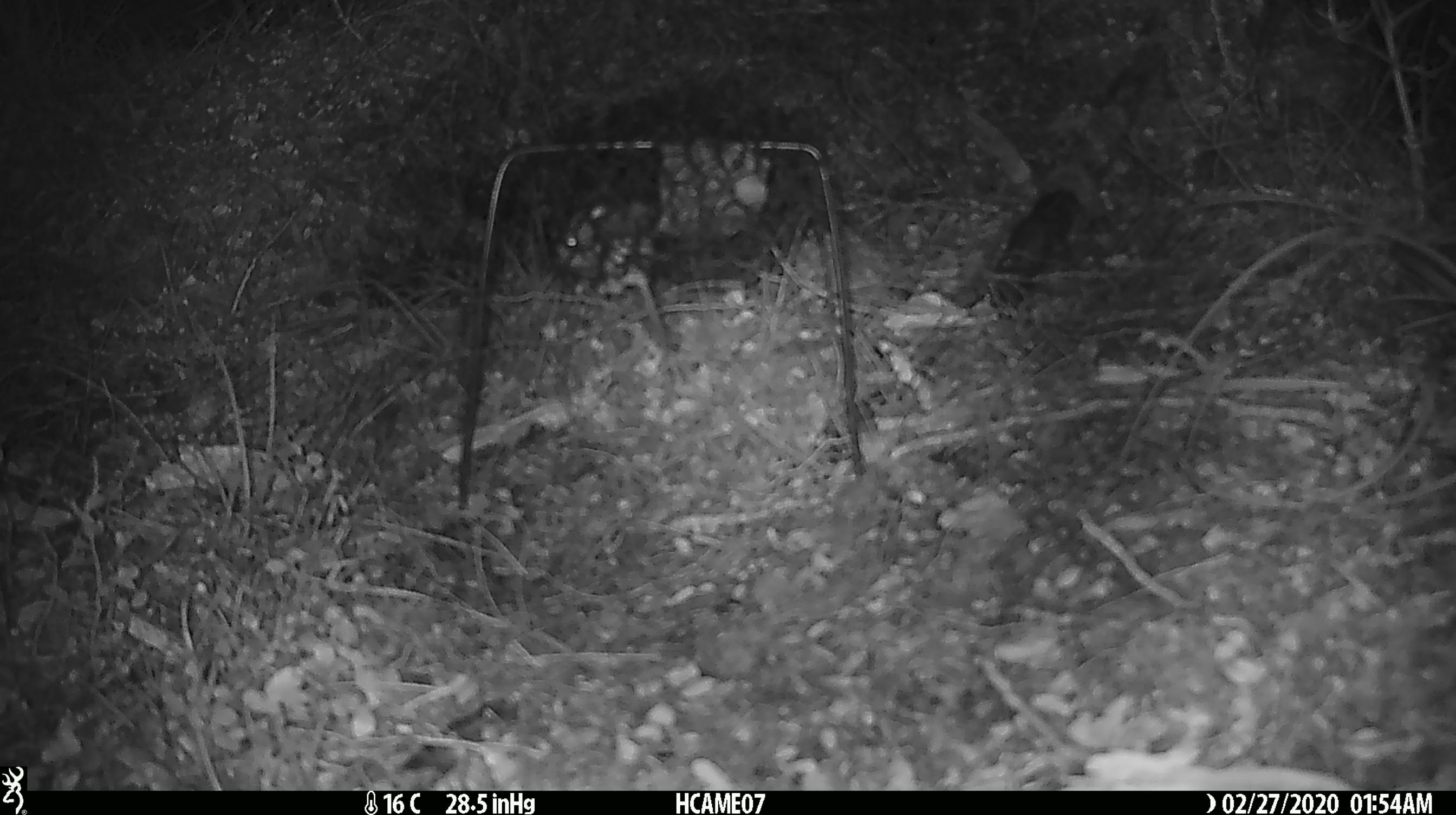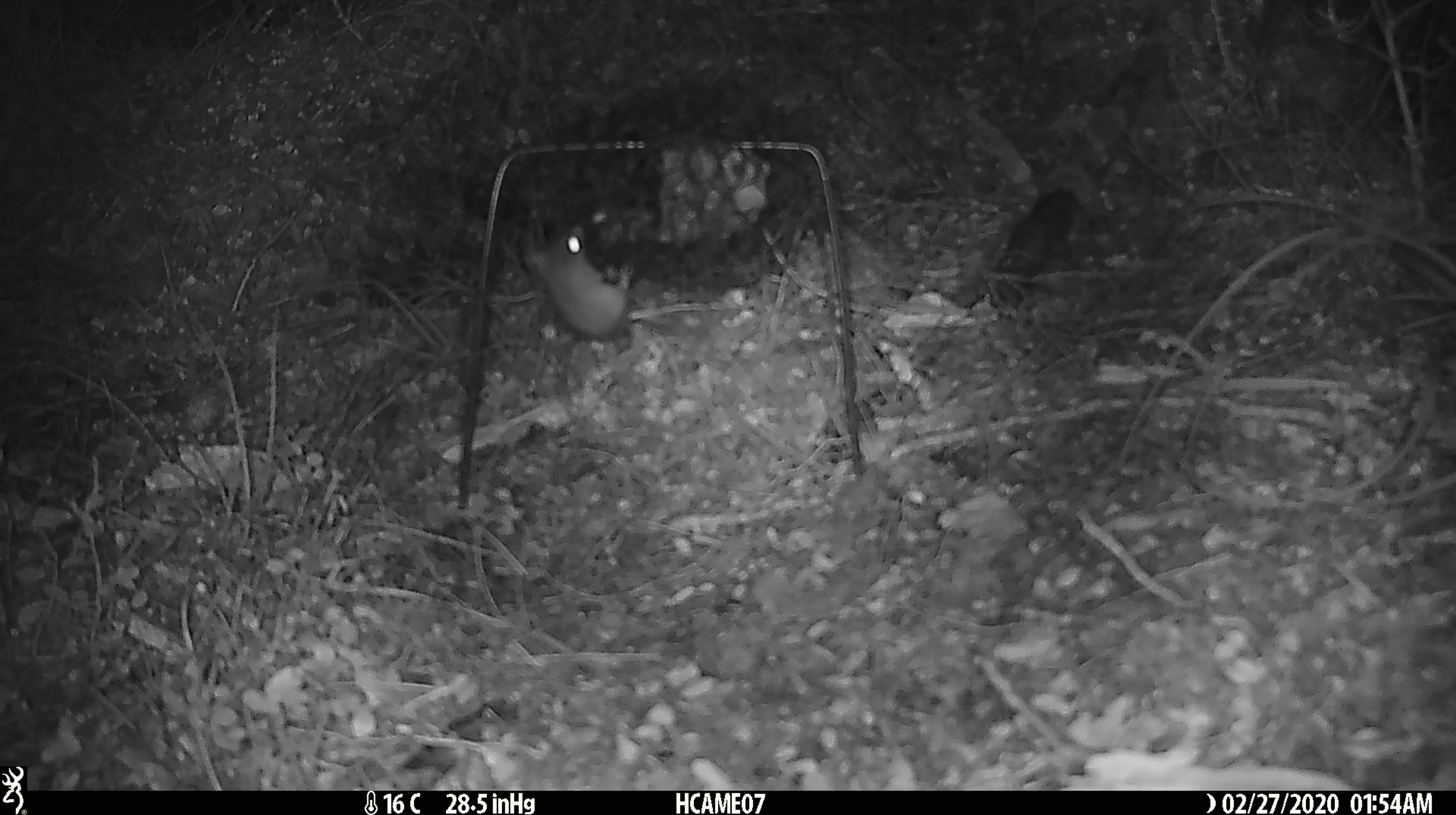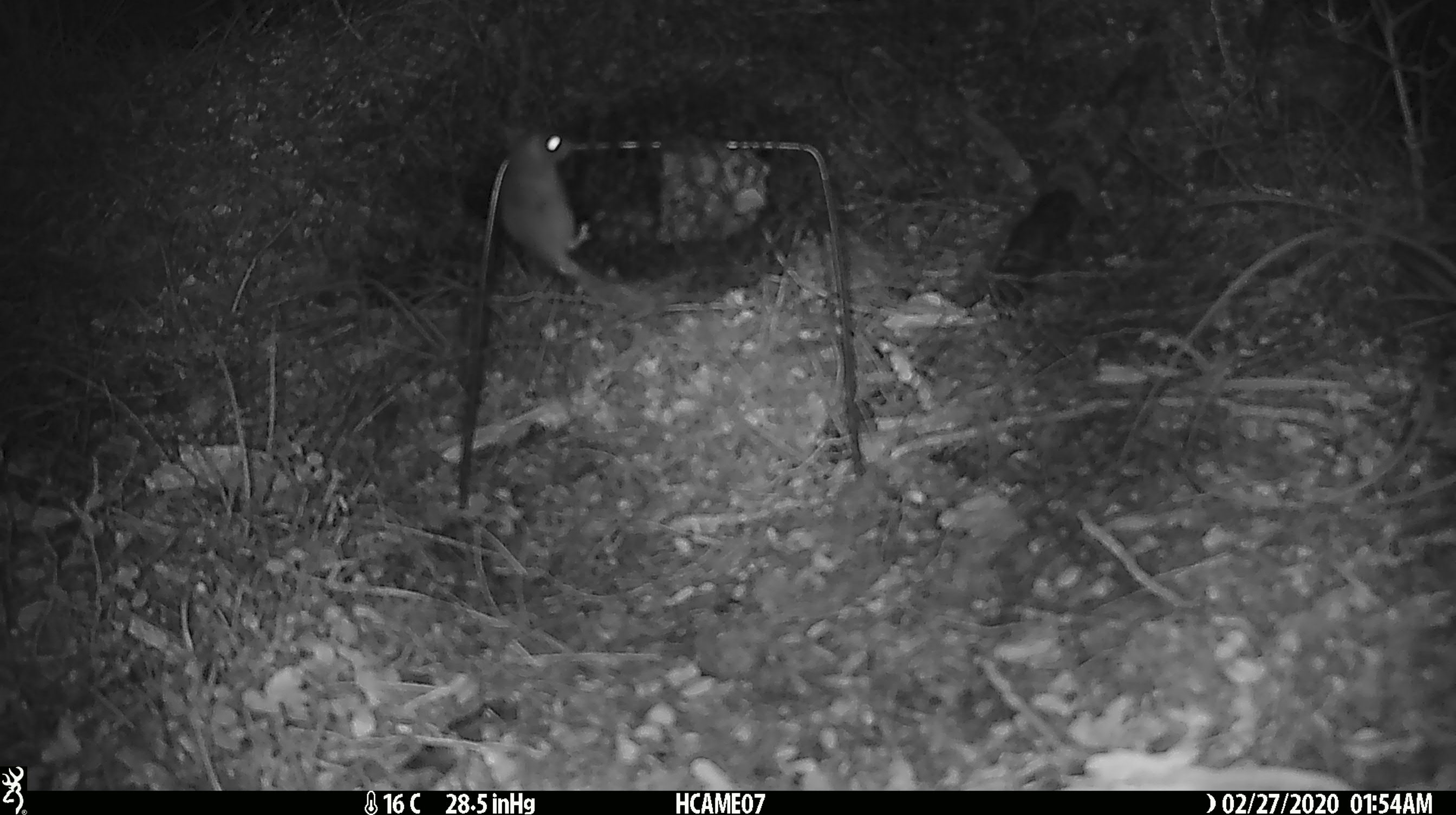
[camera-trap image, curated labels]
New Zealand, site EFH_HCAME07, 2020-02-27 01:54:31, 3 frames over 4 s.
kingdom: Animalia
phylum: Chordata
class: Mammalia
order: Rodentia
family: Muridae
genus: Mus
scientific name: Mus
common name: mouse